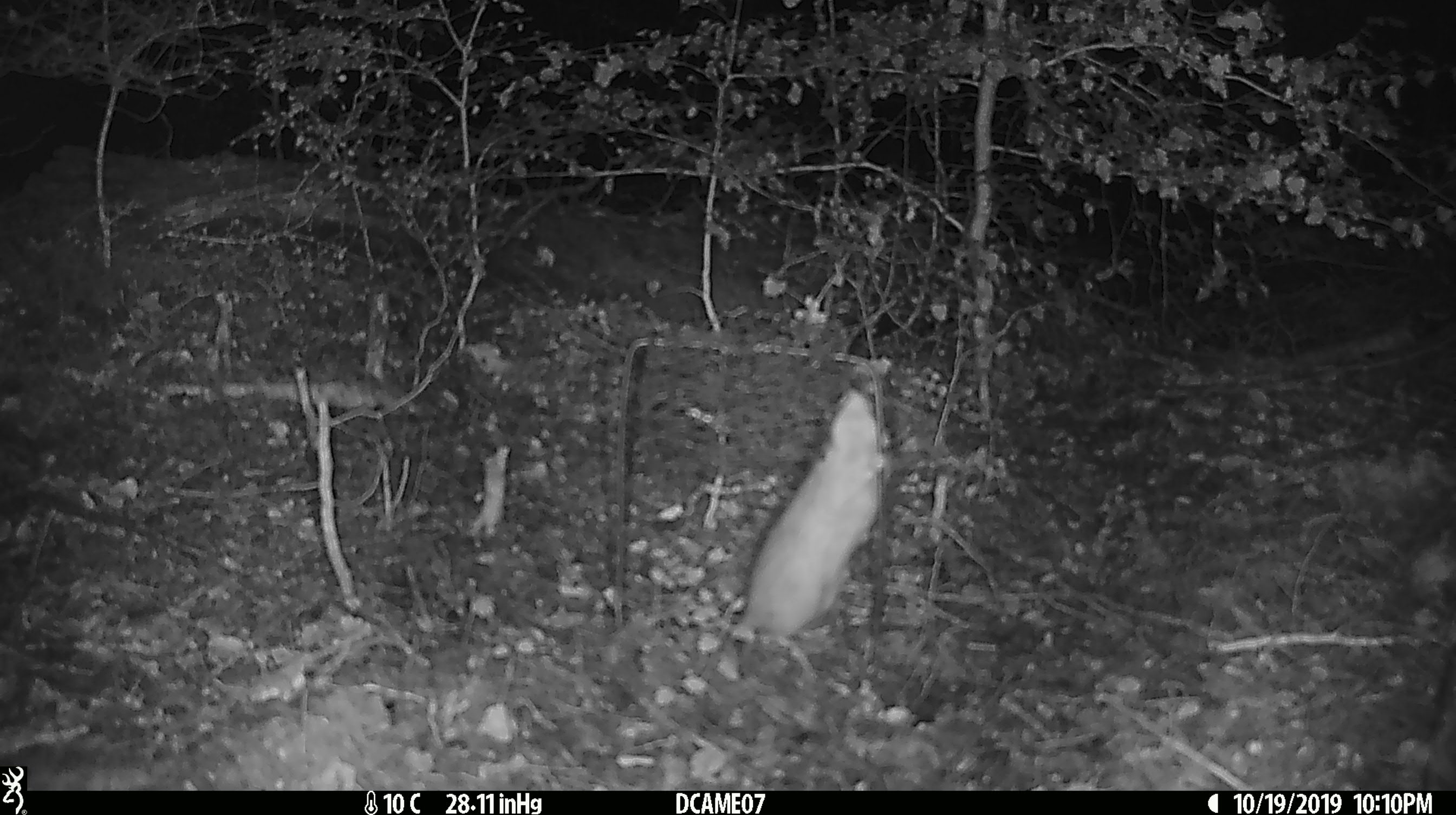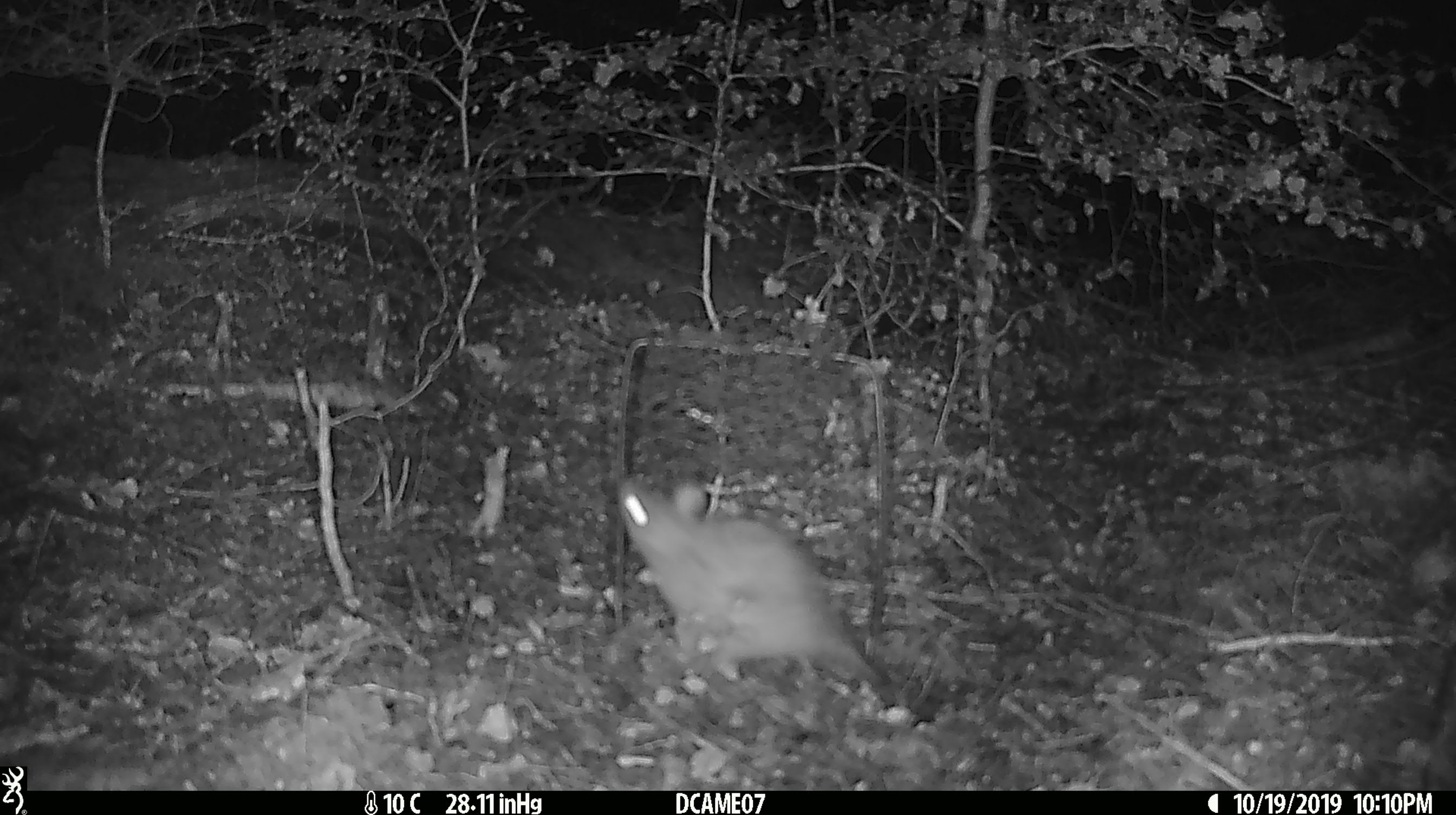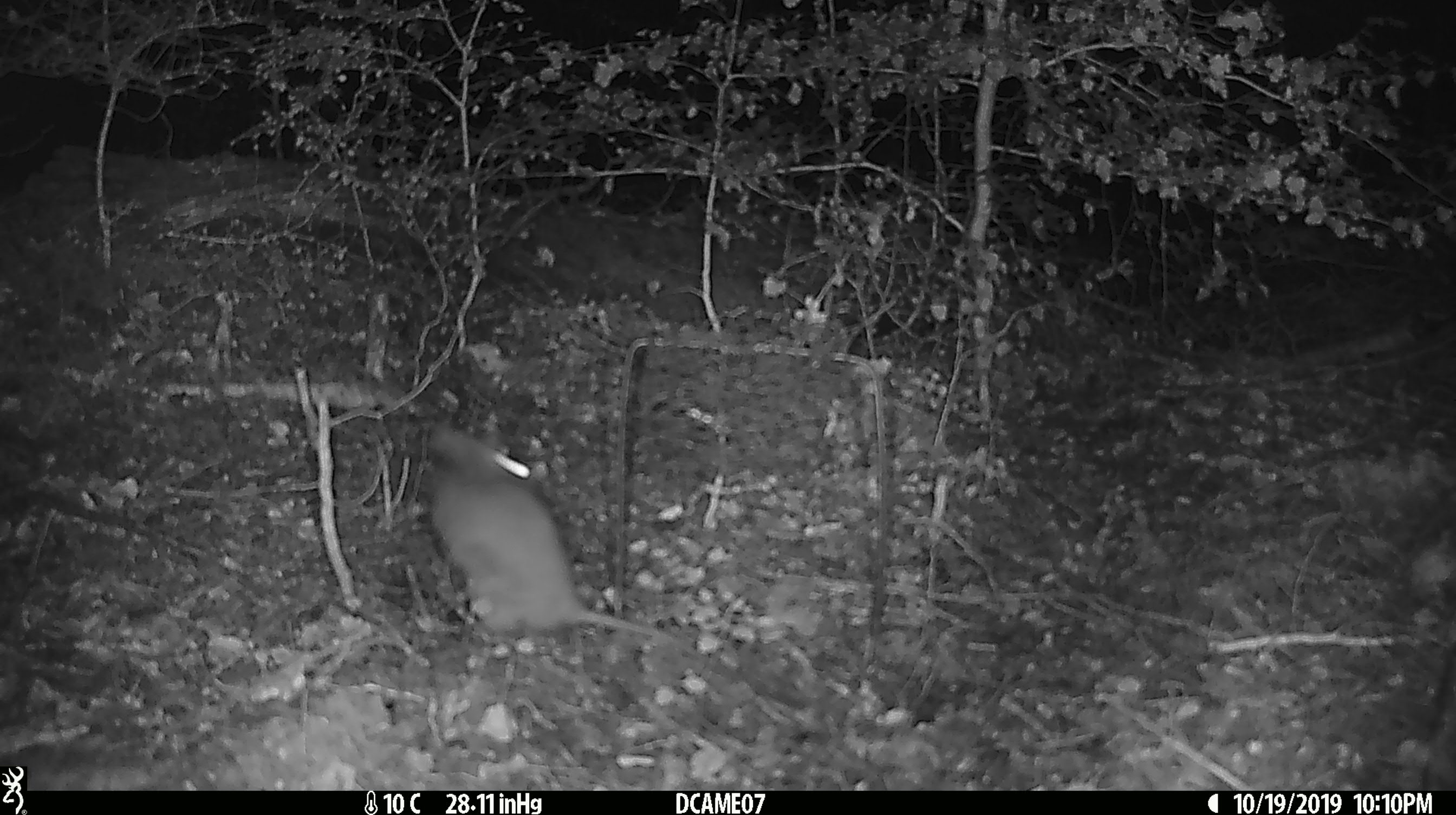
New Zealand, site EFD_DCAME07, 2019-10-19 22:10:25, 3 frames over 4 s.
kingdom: Animalia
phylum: Chordata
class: Mammalia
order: Rodentia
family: Muridae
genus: Rattus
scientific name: Rattus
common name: rat